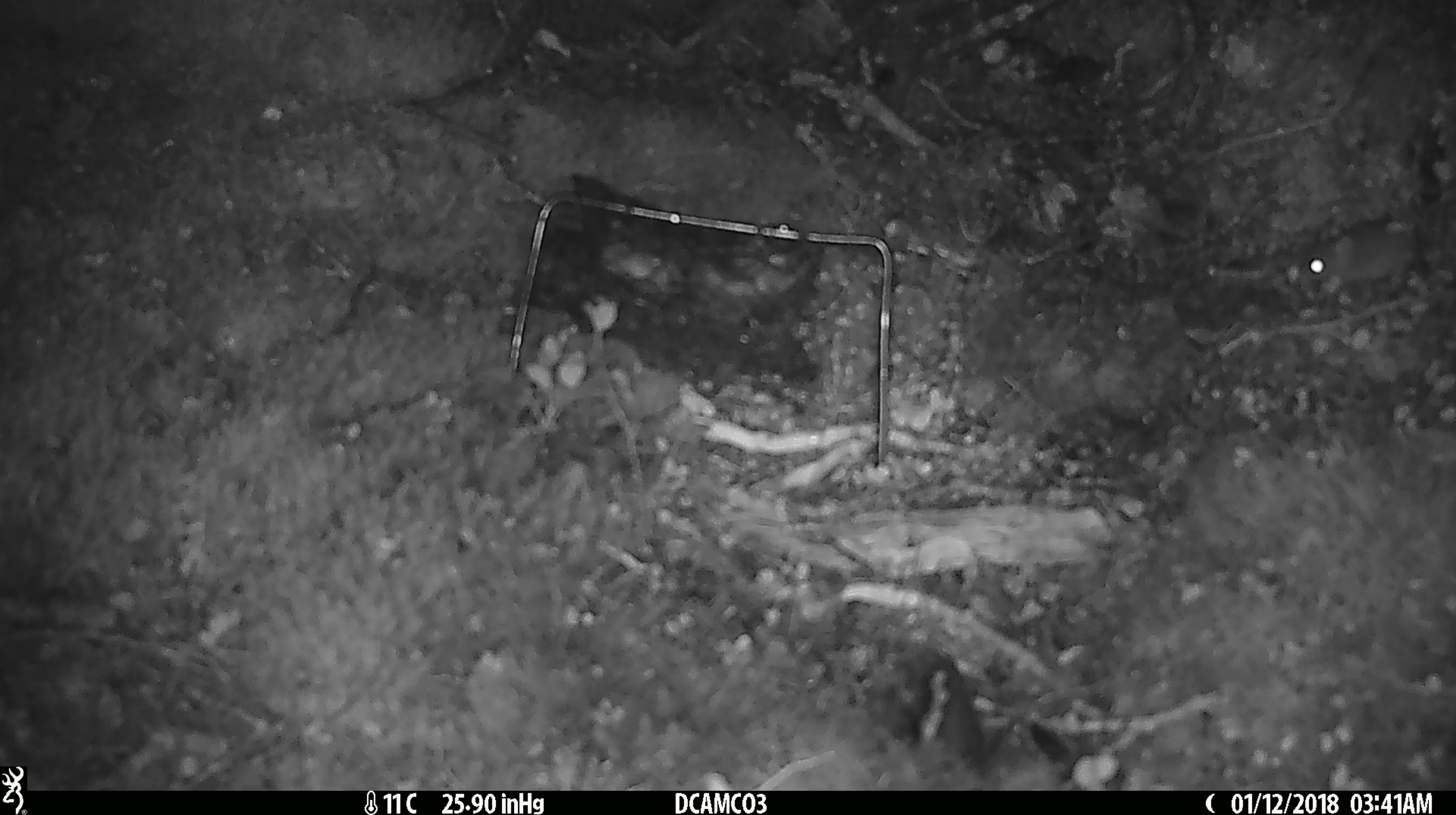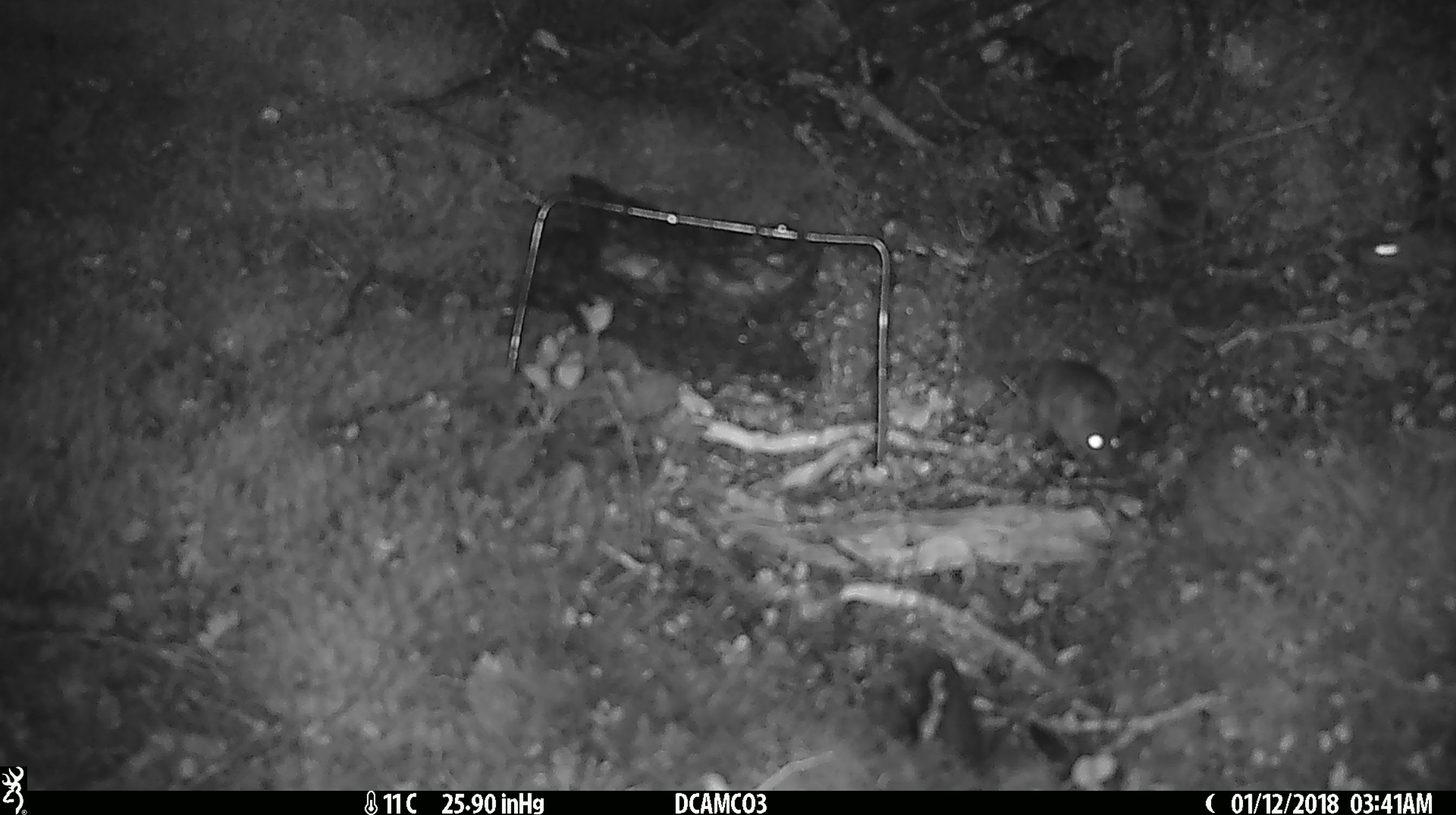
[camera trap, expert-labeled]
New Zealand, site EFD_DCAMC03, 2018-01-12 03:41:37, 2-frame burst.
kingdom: Animalia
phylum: Chordata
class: Mammalia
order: Rodentia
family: Muridae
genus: Mus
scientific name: Mus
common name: mouse